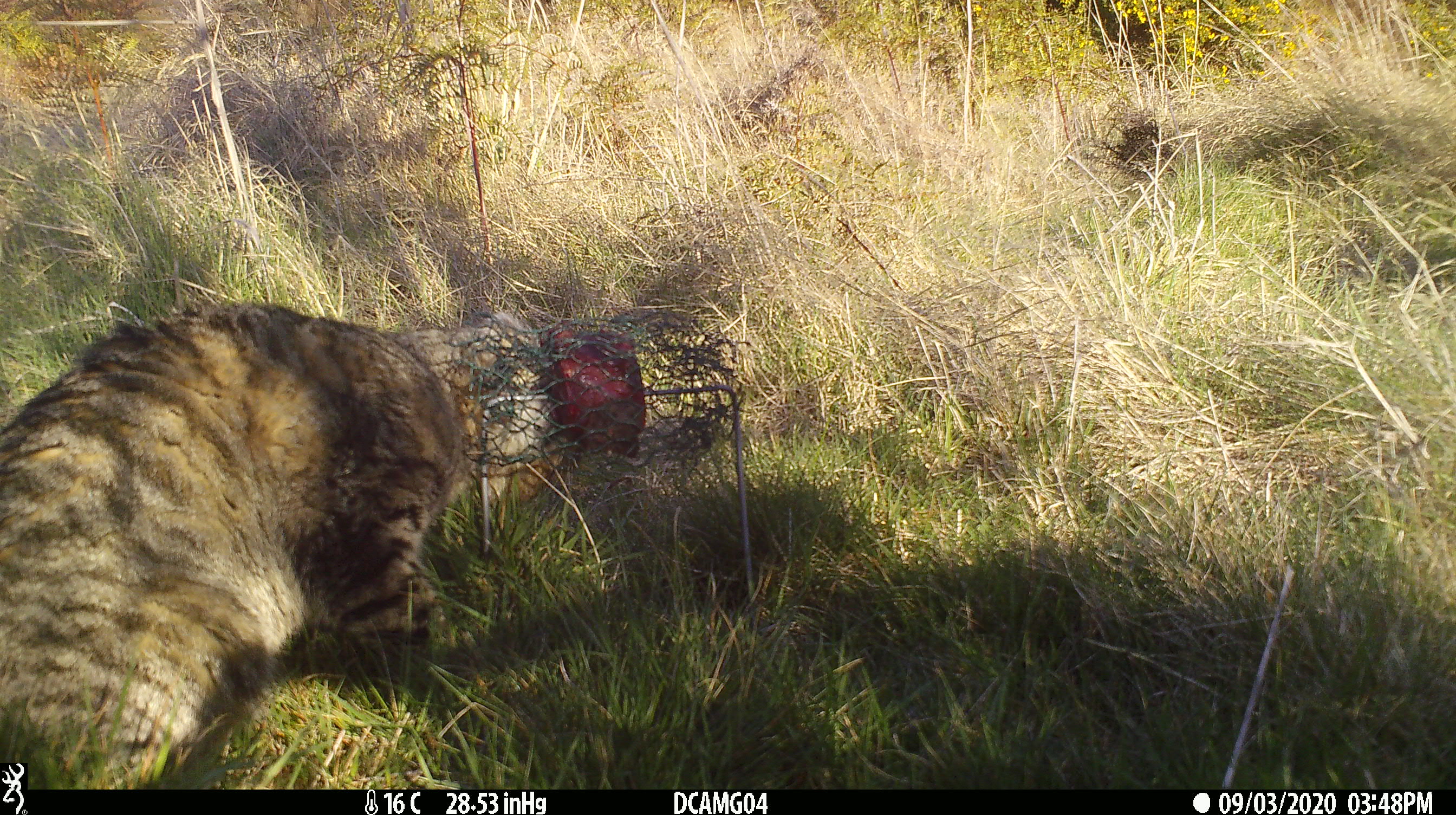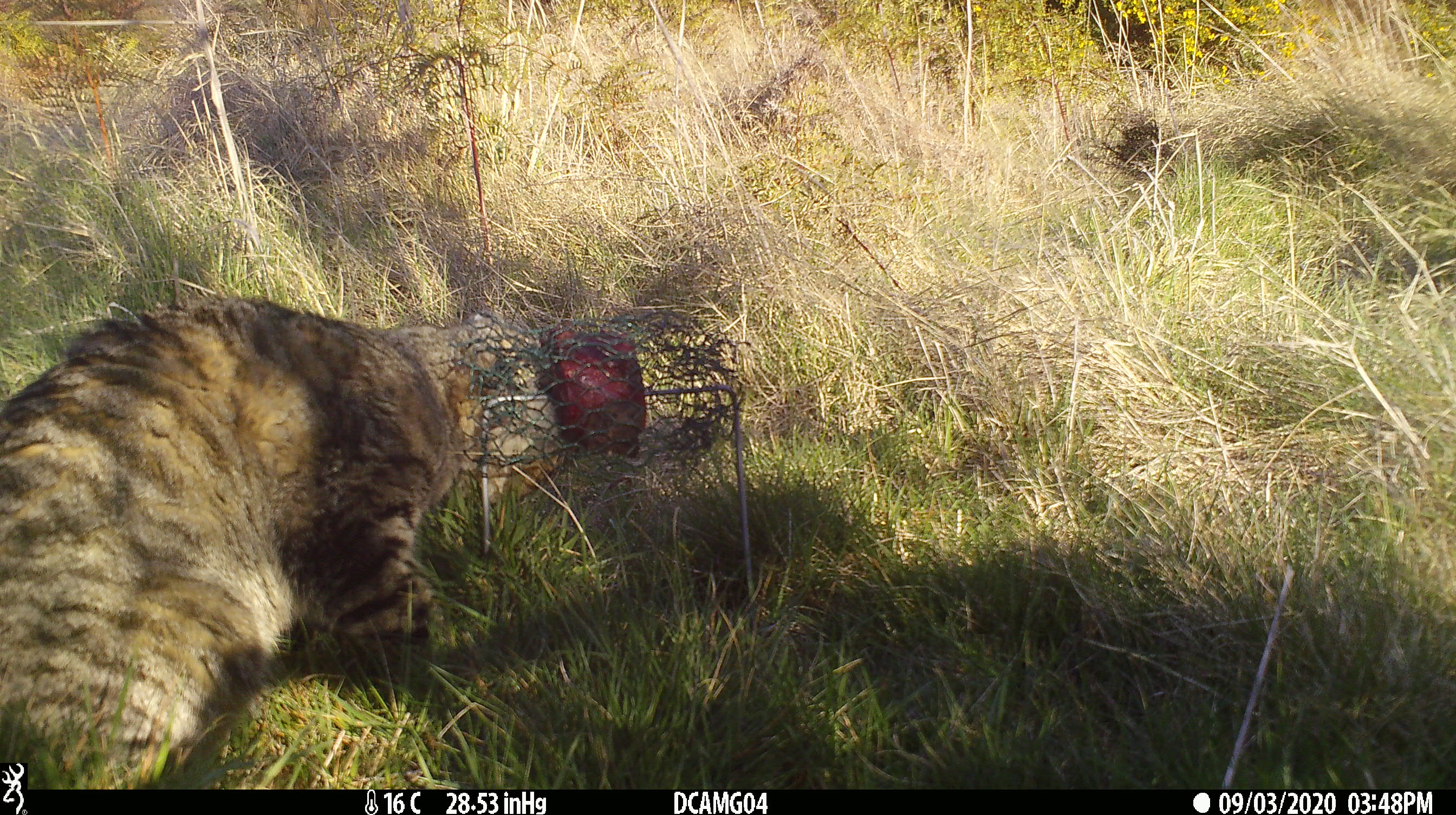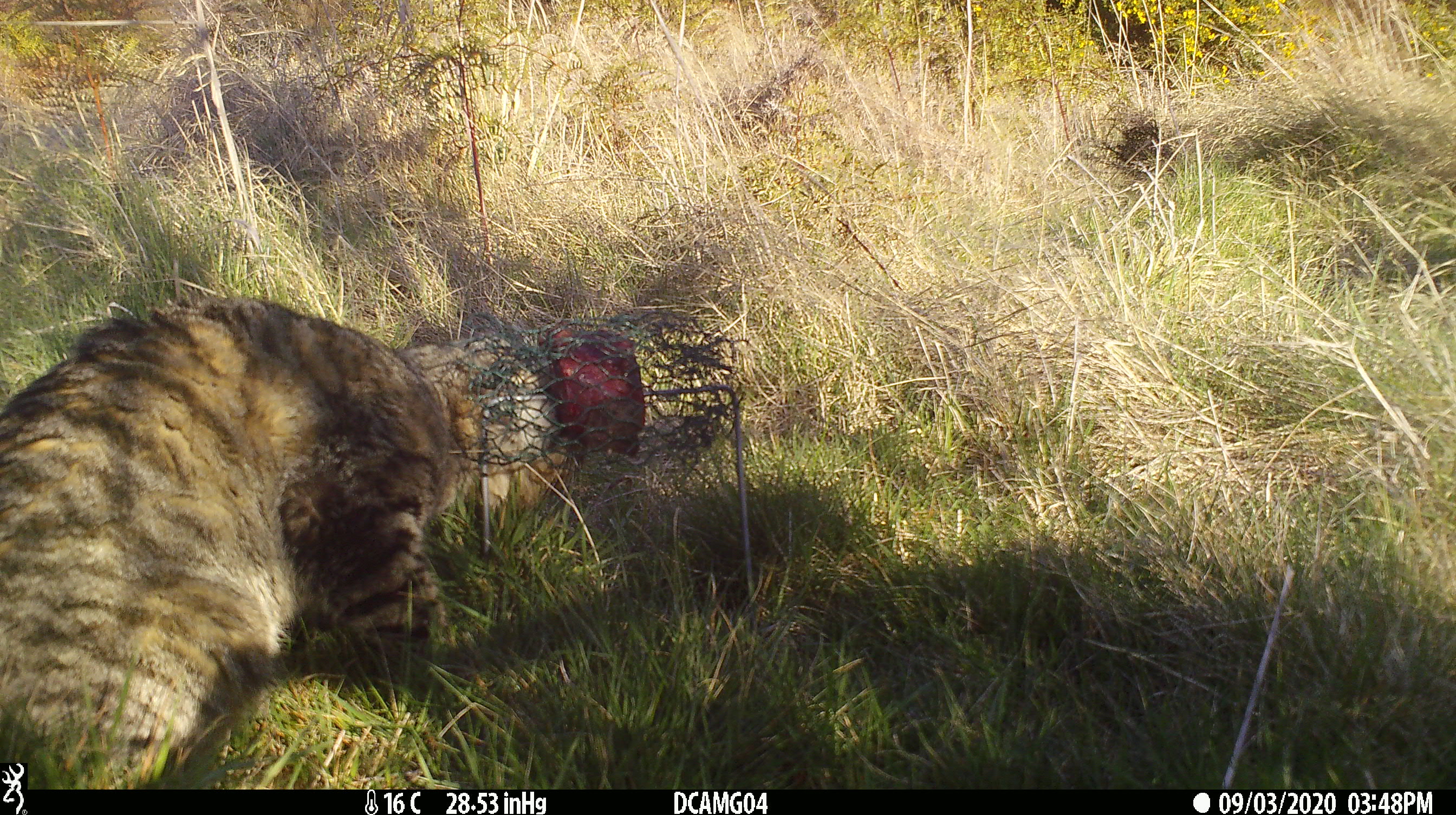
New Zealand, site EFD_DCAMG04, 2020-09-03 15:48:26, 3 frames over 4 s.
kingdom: Animalia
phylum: Chordata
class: Mammalia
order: Carnivora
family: Felidae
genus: Felis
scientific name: Felis catus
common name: domestic cat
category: cat